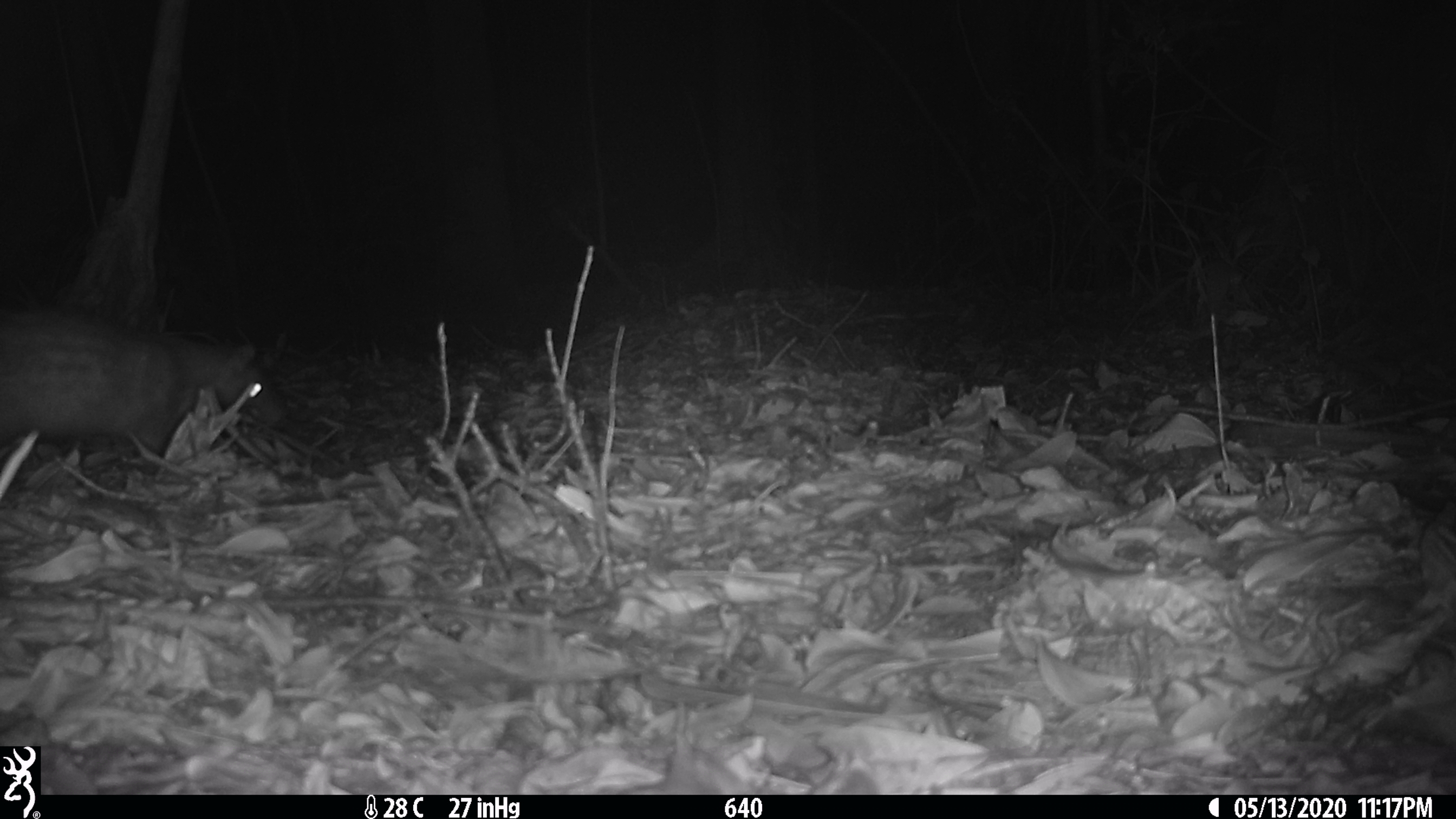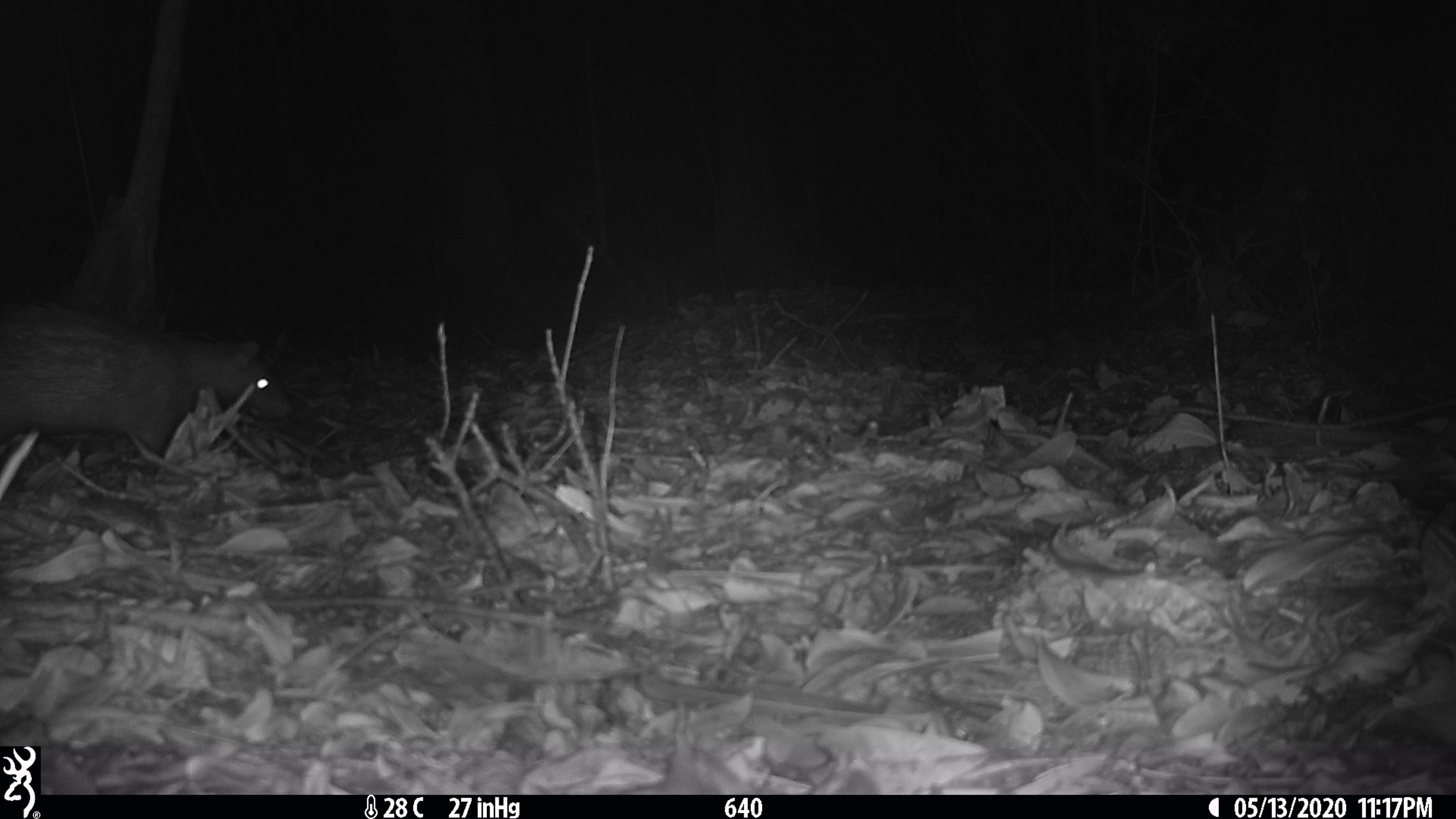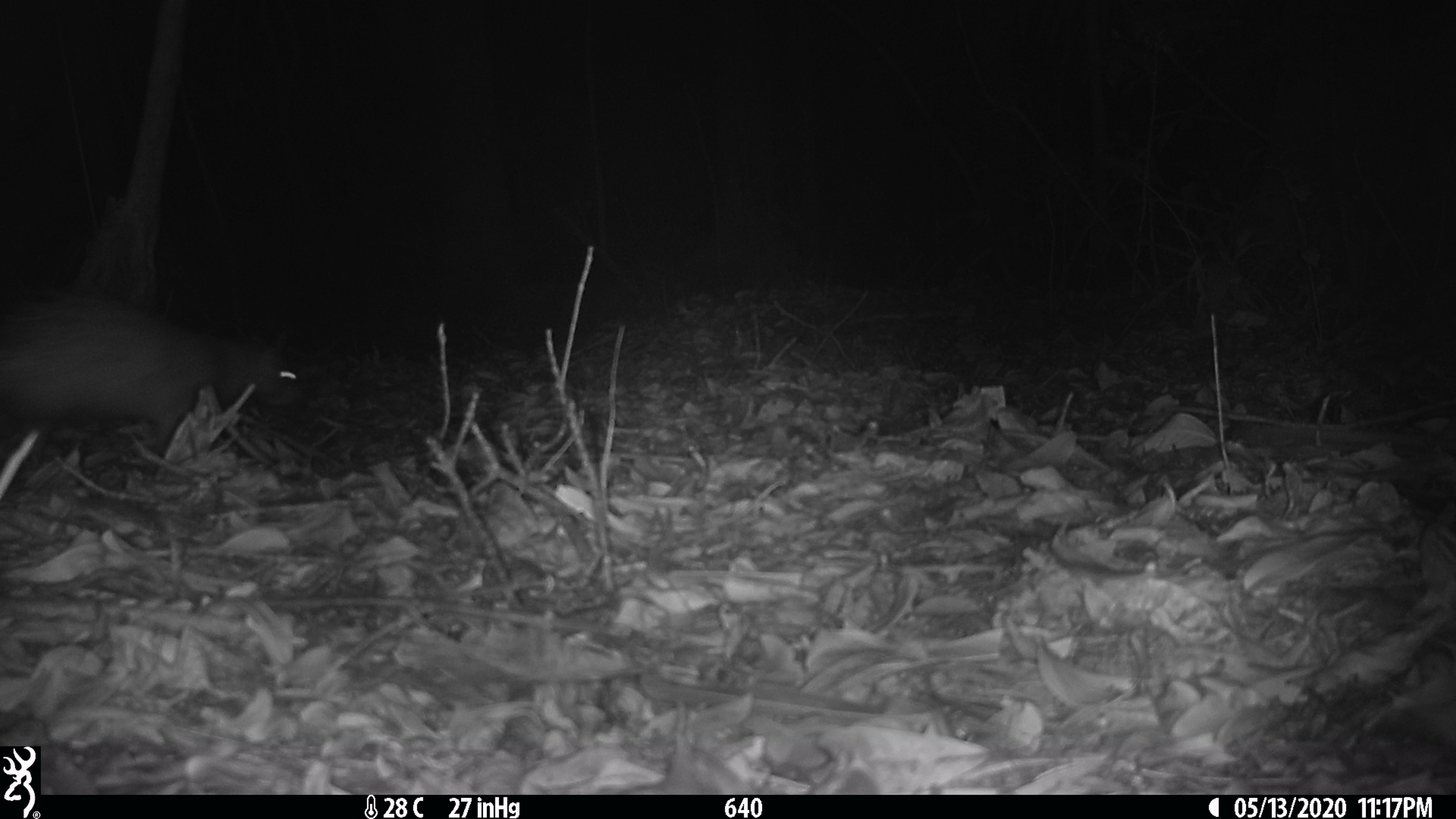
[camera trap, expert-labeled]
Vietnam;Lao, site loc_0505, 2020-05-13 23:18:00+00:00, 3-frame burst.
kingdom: Animalia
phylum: Chordata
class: Mammalia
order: Rodentia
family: Hystricidae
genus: Atherurus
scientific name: Atherurus macrourus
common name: asiatic brush-tailed porcupine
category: asiatic brush tailed porcupine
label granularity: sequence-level